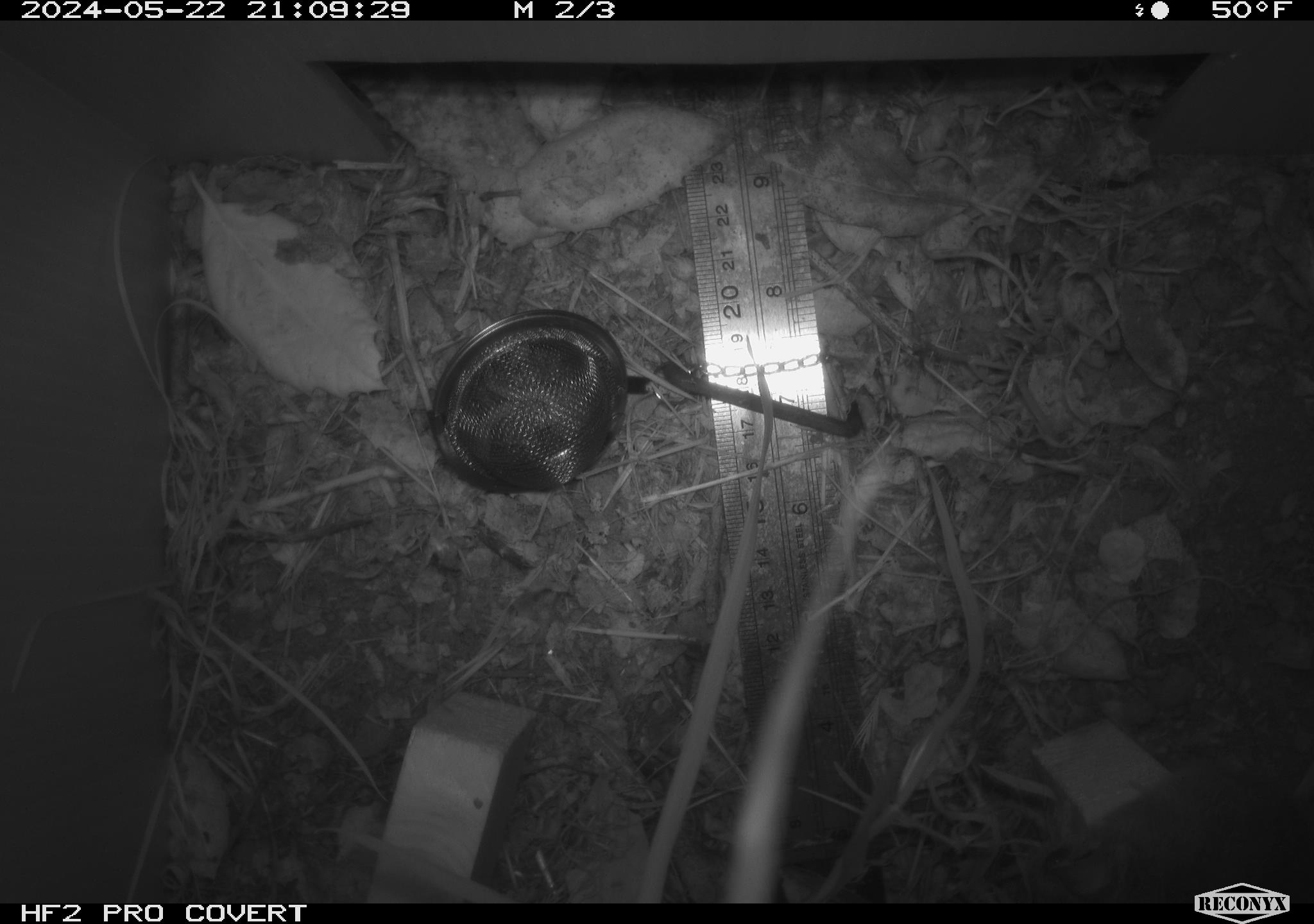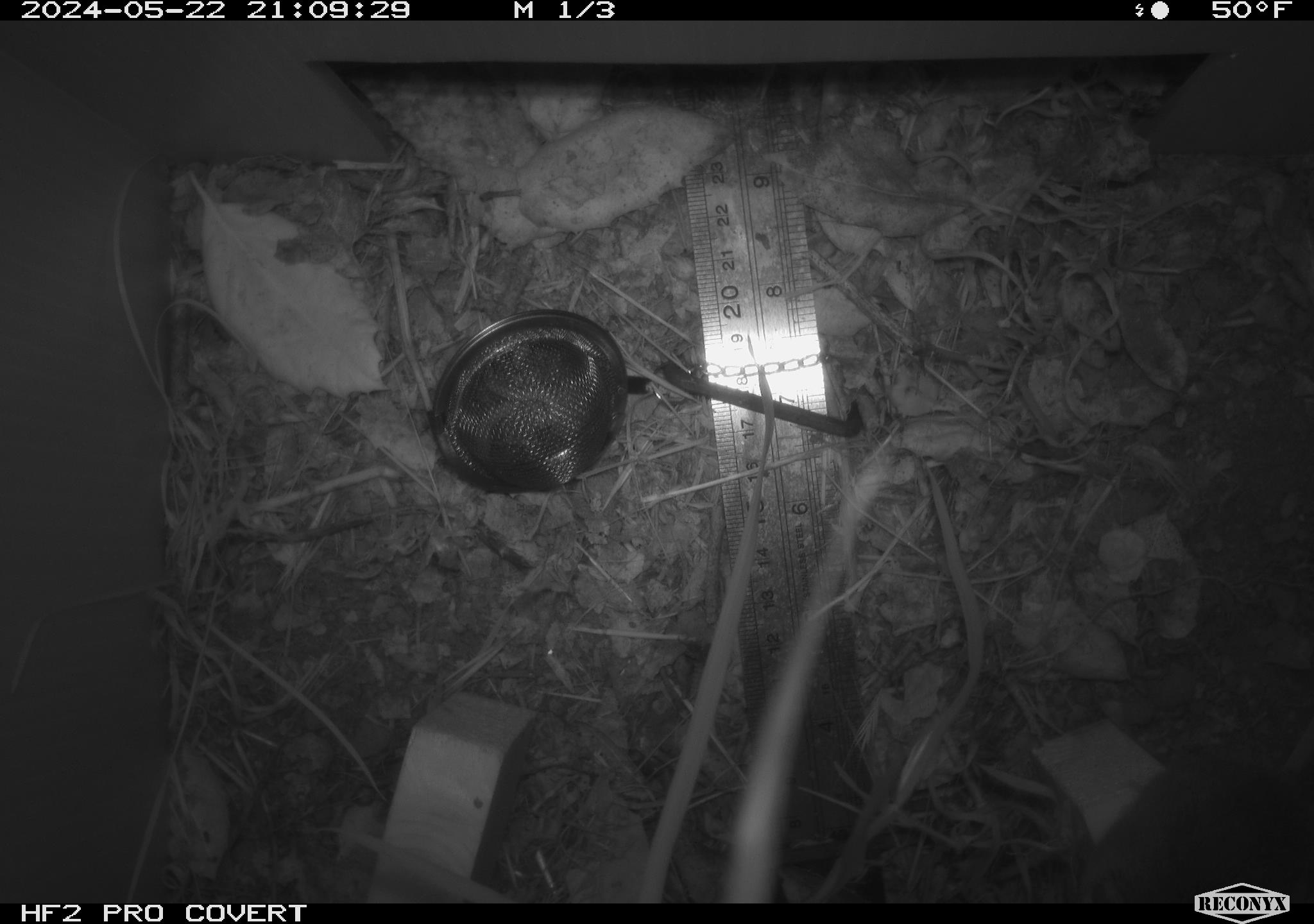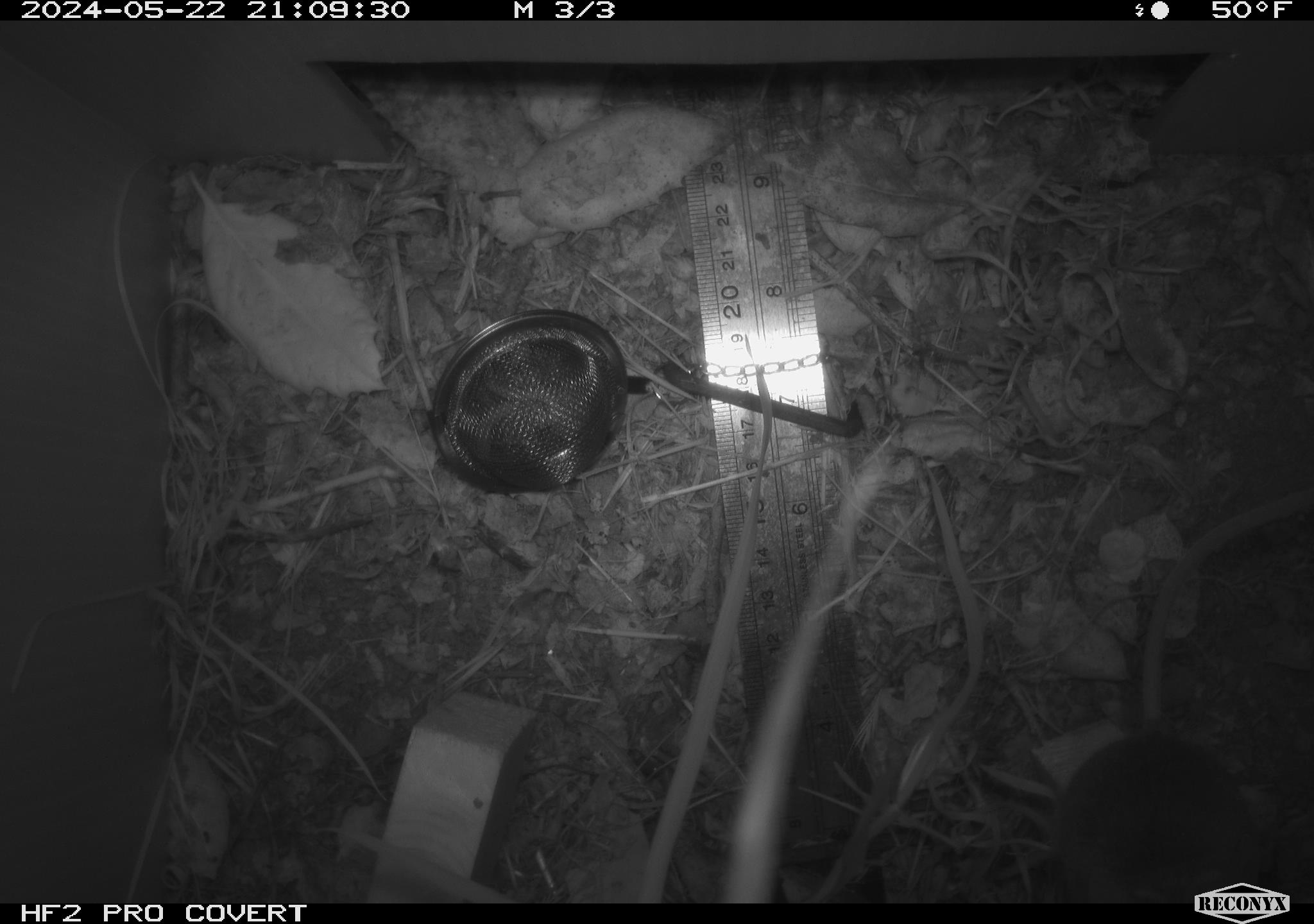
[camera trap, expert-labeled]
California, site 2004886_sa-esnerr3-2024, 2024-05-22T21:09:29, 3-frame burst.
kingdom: Animalia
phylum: Chordata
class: Mammalia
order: Rodentia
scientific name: Rodentia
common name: rodent